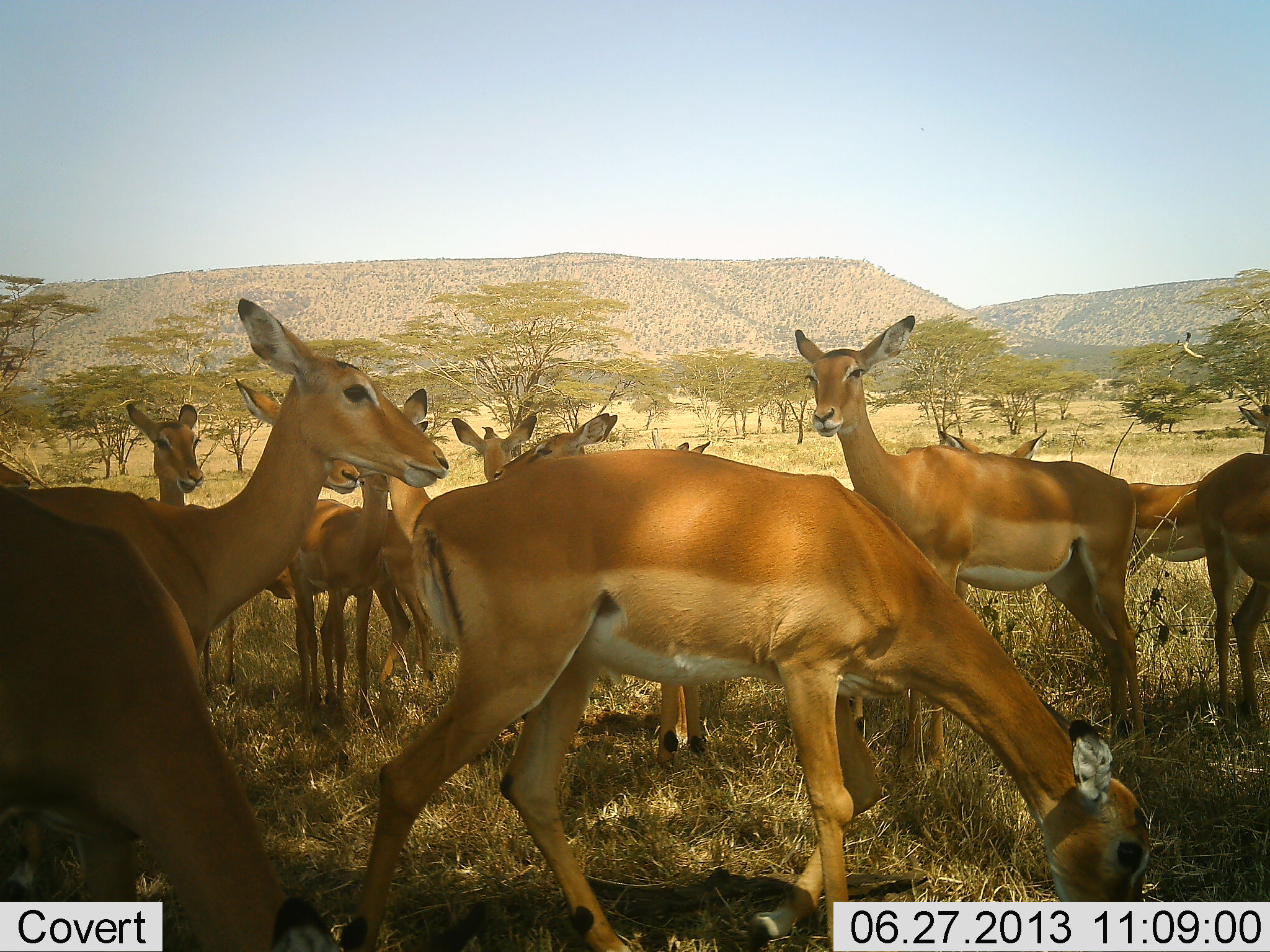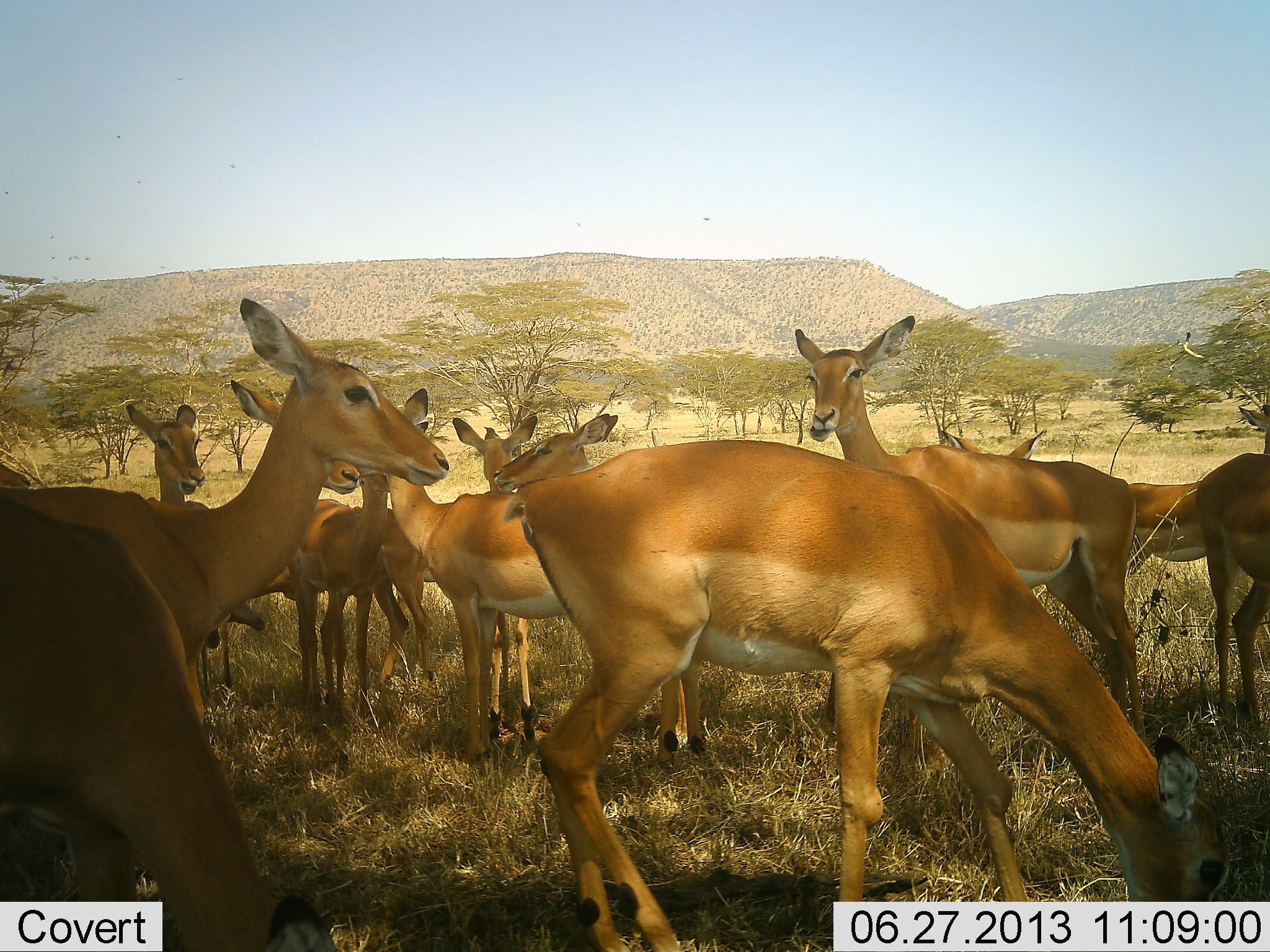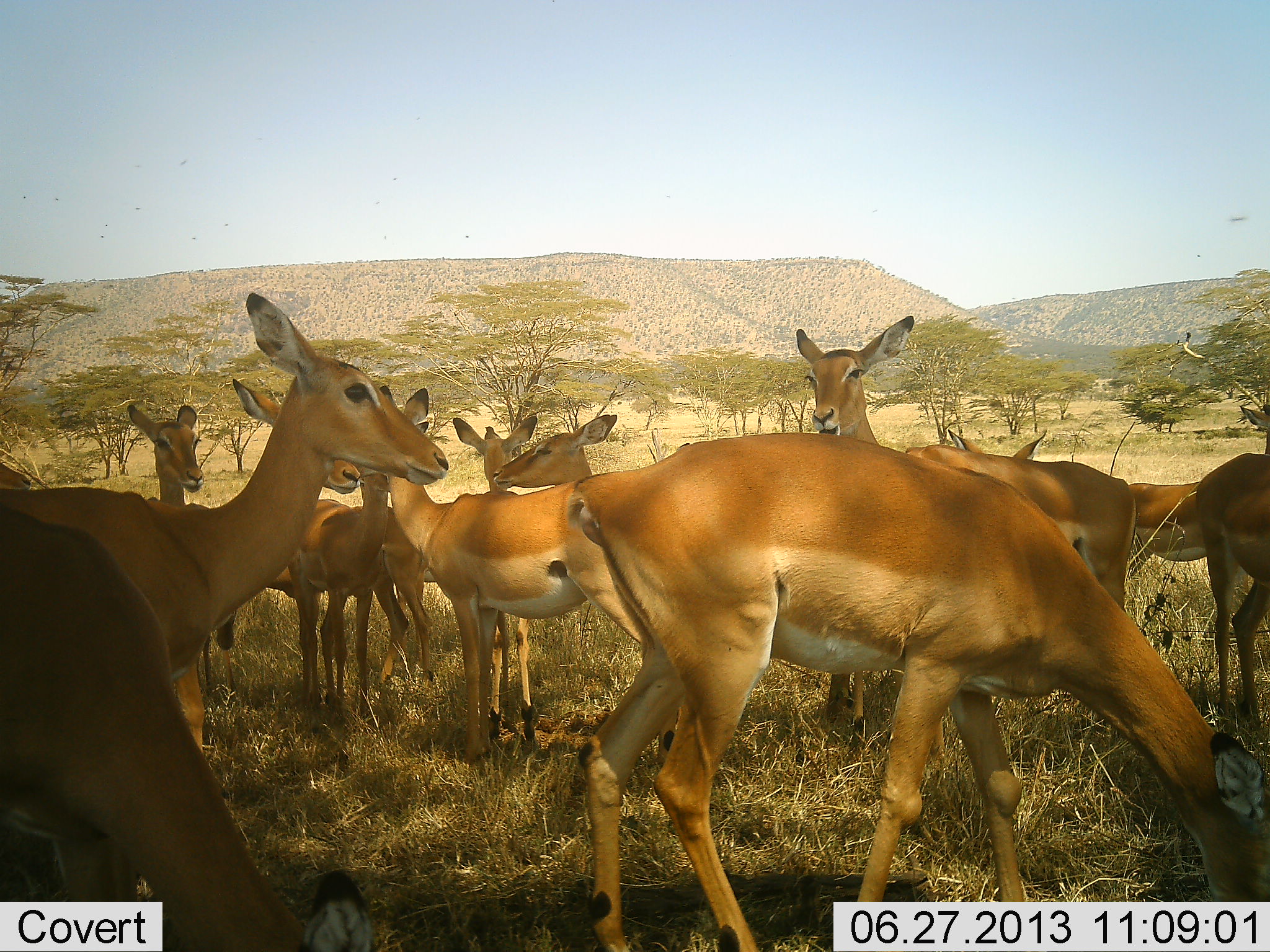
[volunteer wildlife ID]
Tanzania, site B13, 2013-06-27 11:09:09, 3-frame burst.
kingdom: Animalia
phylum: Chordata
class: Mammalia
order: Artiodactyla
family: Bovidae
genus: Aepyceros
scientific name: Aepyceros melampus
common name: impala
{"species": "impala (Aepyceros melampus)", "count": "11-50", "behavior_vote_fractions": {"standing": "94%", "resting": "12%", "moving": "0%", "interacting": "6%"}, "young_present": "6%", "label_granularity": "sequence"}